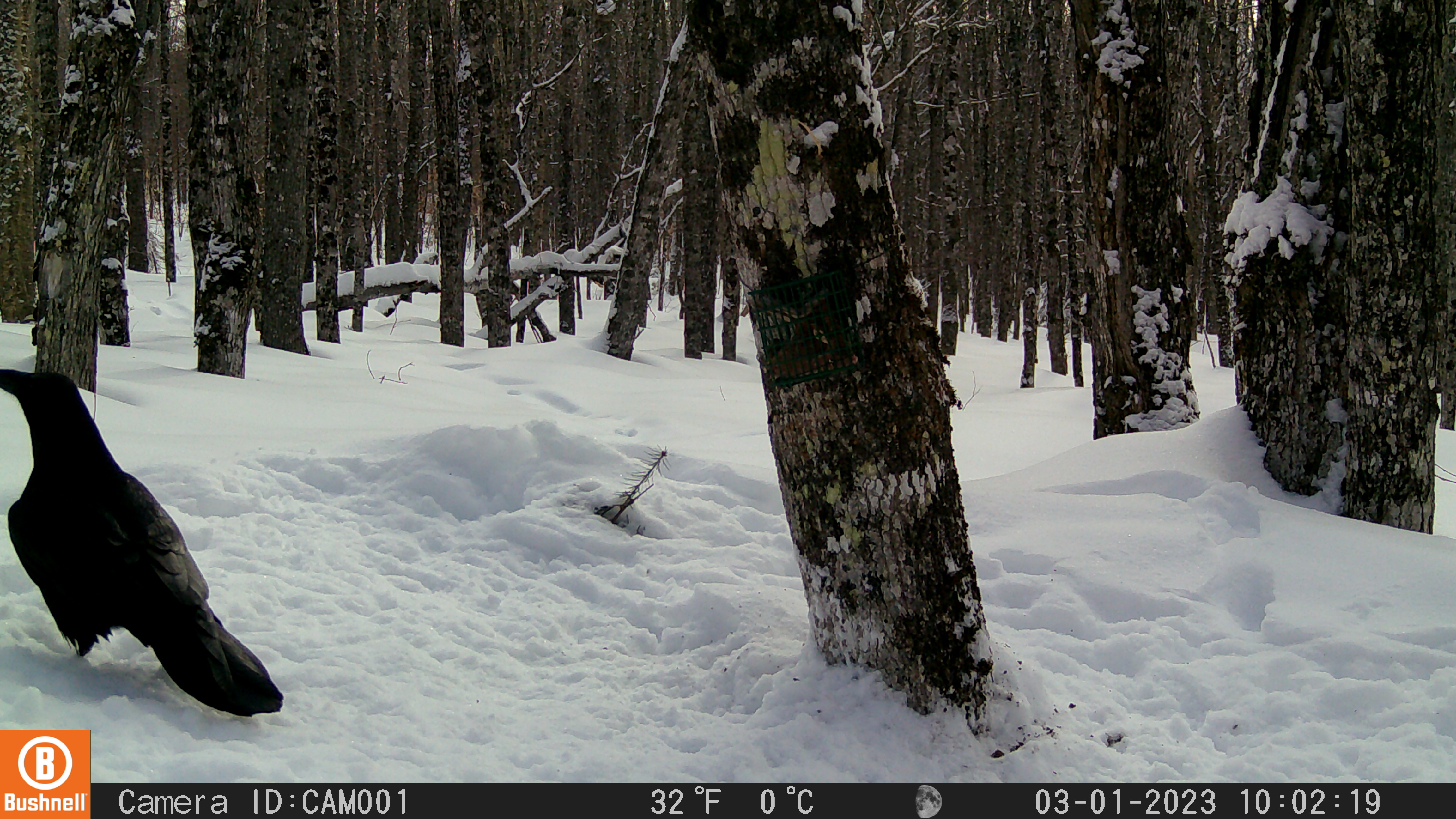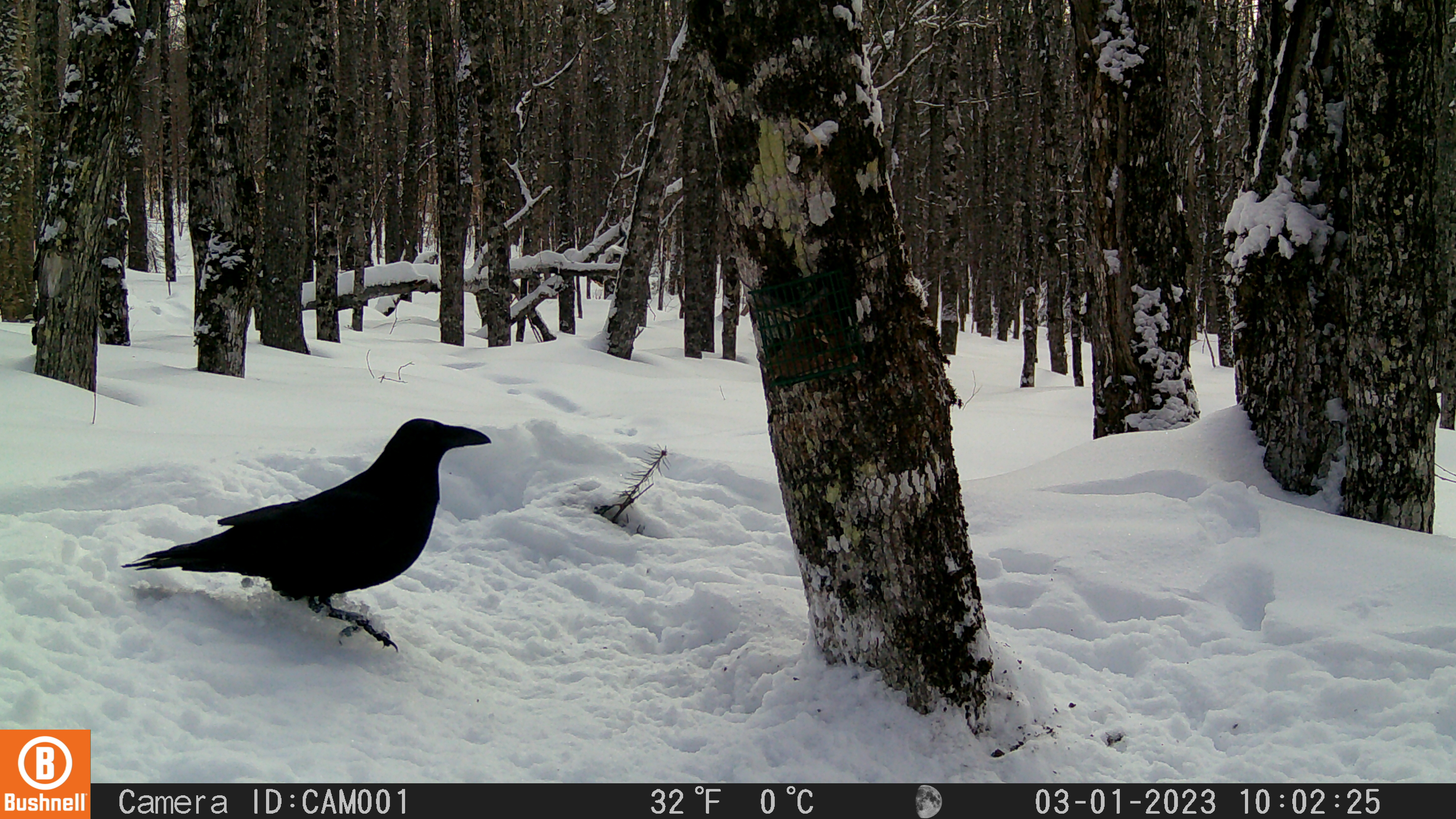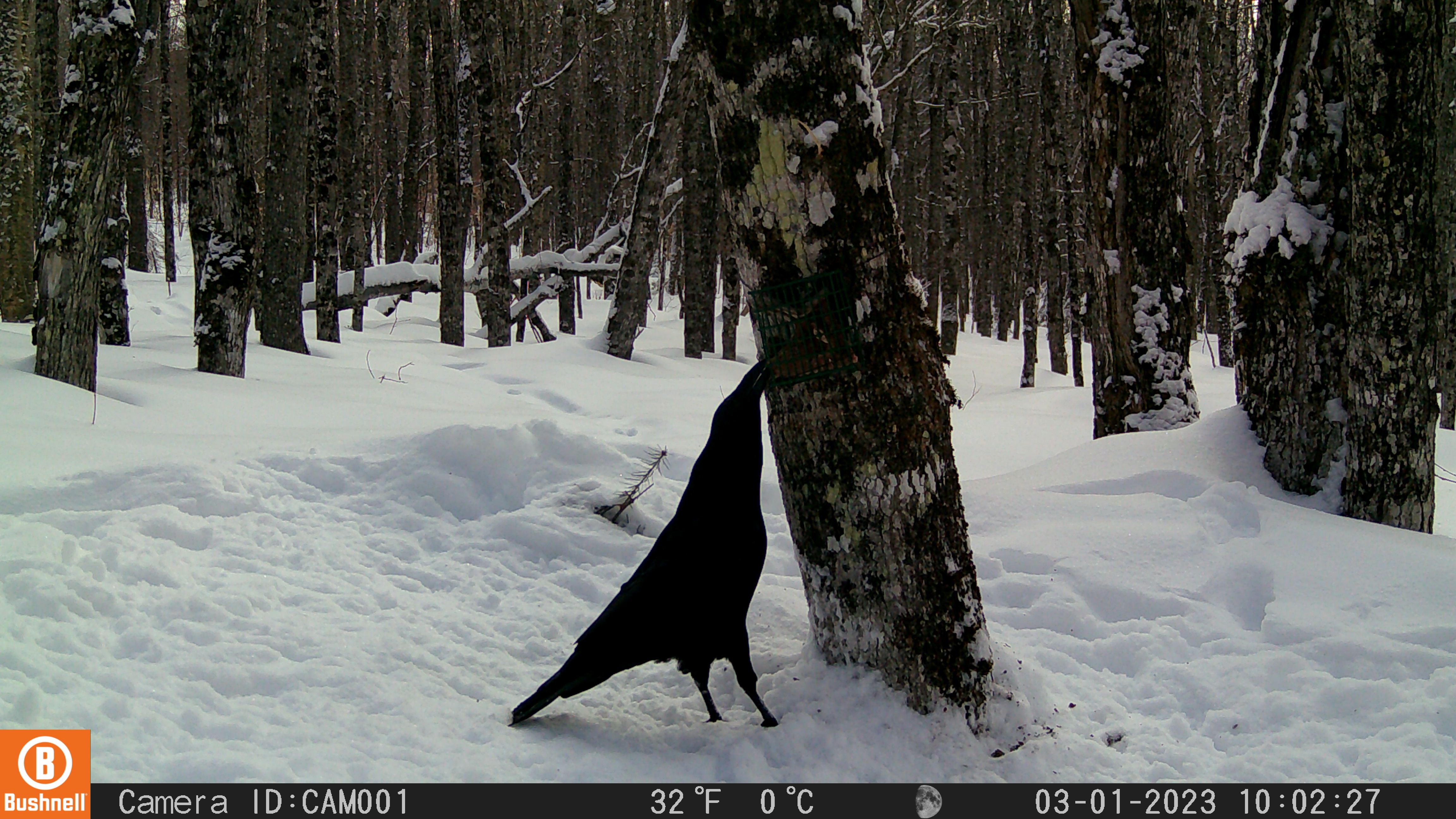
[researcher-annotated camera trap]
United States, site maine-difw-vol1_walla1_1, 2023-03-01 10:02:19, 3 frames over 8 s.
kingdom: Animalia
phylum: Chordata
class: Aves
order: Passeriformes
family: Corvidae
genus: Corvus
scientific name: Corvus corax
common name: common raven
Common raven (Corvus corax).